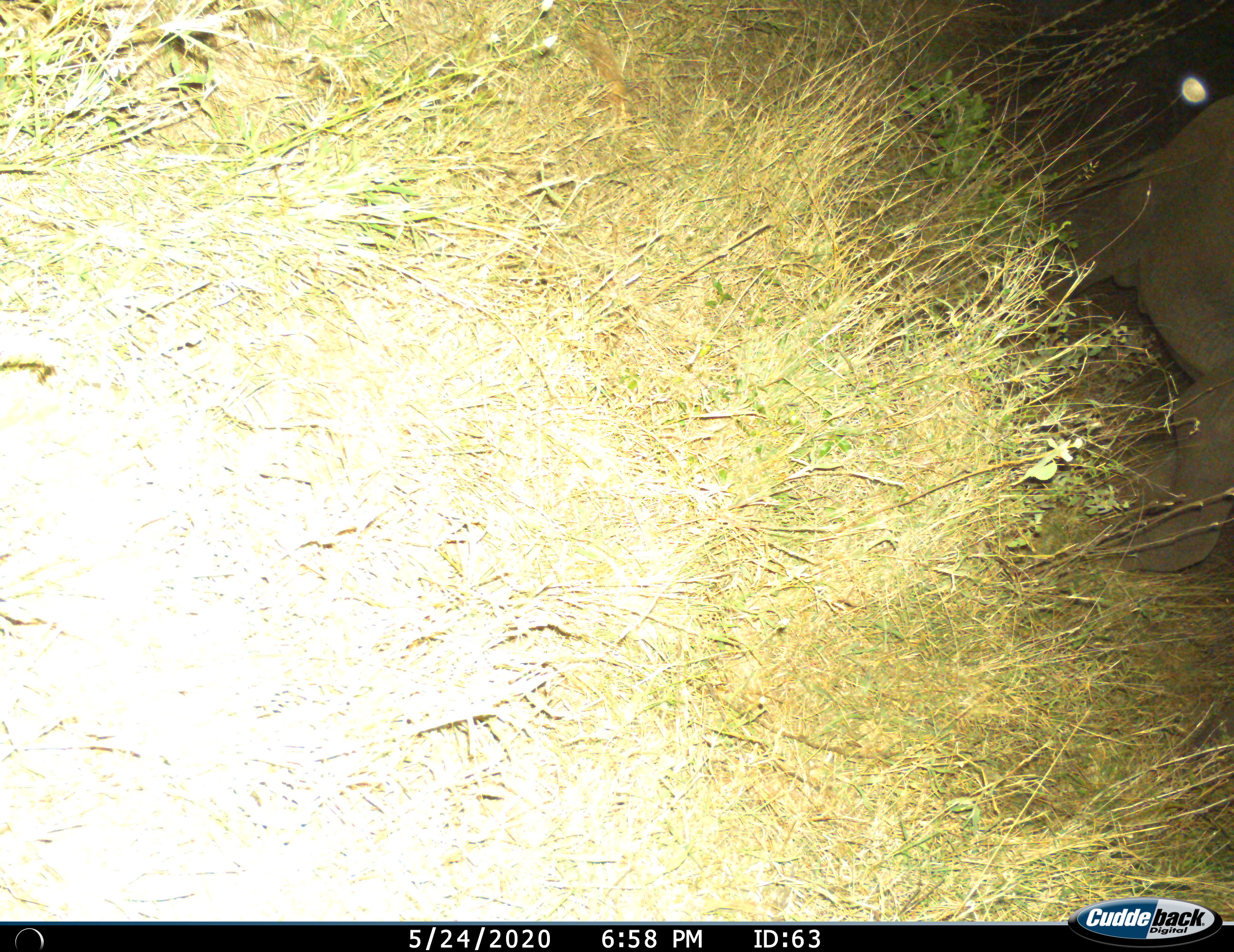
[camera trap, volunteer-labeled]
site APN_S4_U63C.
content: unidentified animal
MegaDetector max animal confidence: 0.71